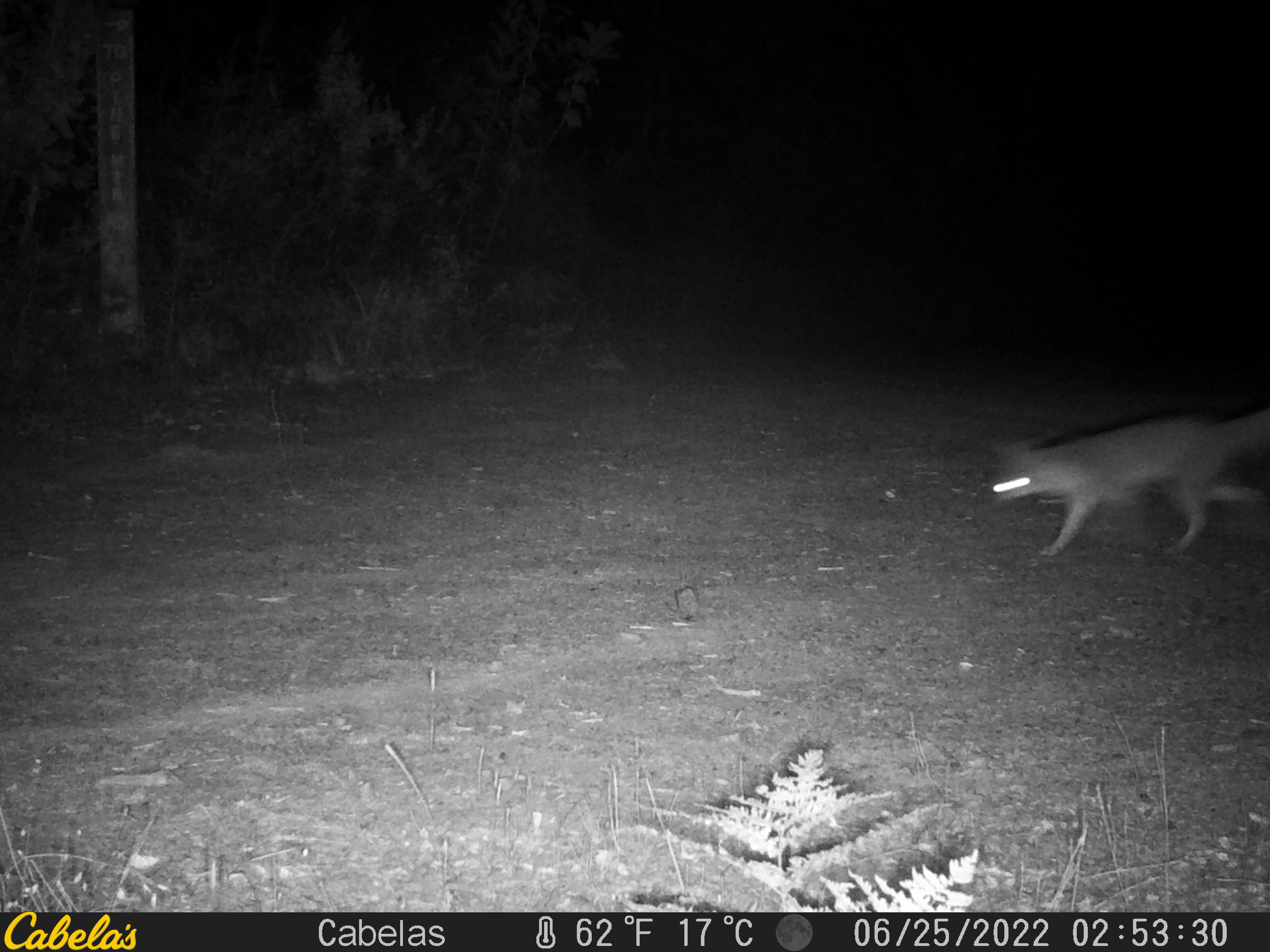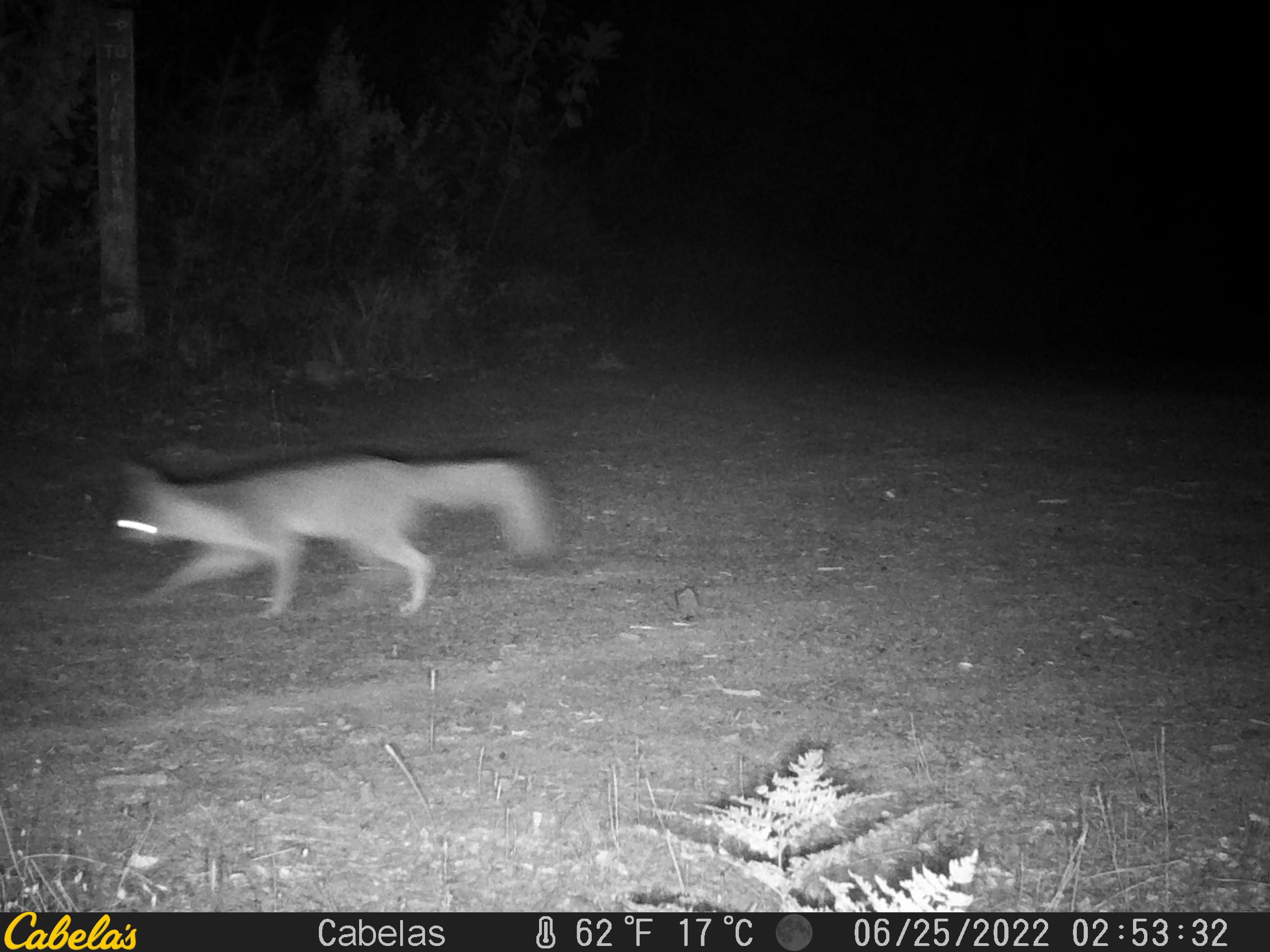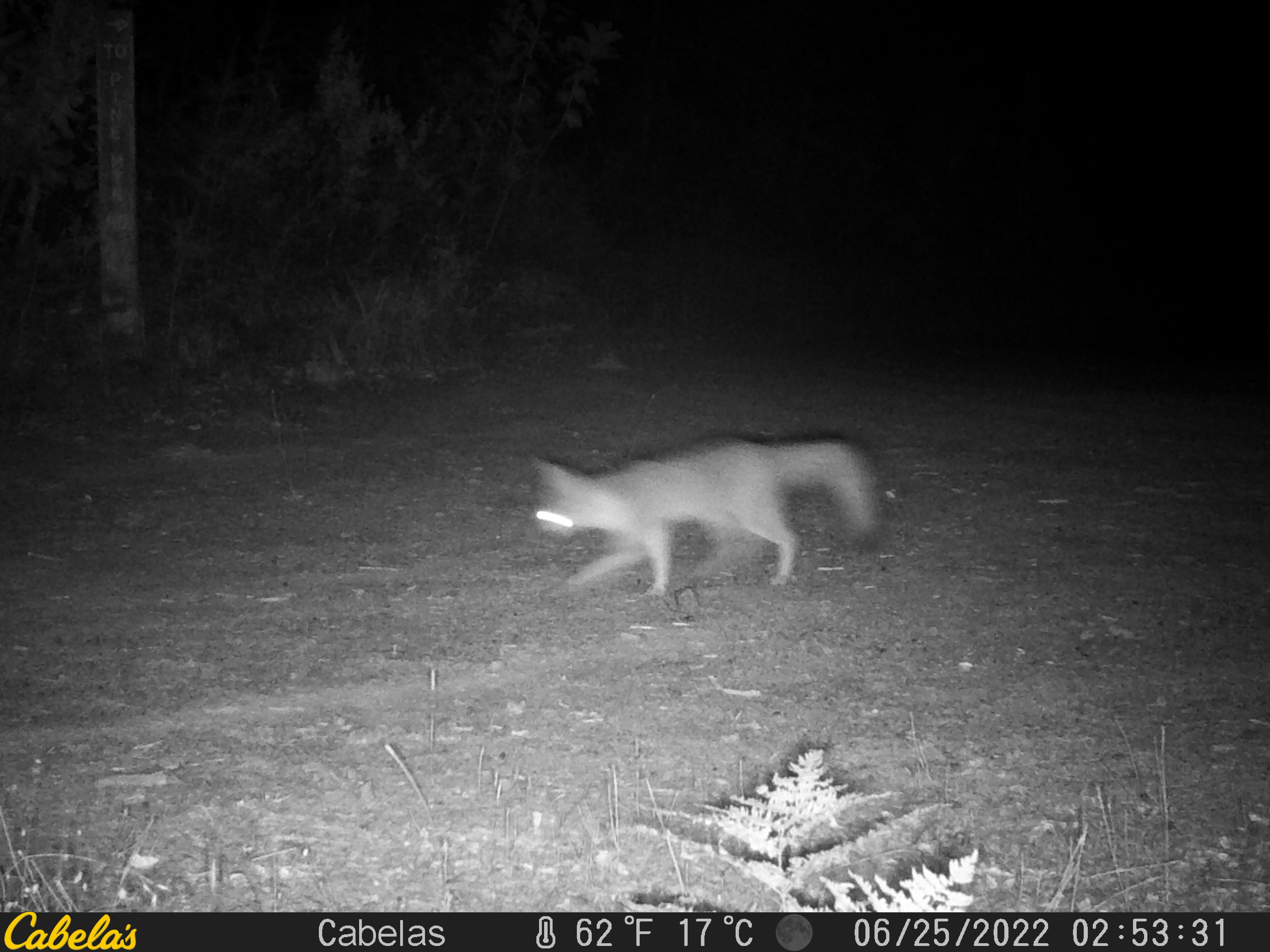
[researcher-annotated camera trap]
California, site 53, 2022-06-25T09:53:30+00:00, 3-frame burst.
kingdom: Animalia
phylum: Chordata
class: Mammalia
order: Carnivora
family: Canidae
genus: Urocyon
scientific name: Urocyon cinereoargenteus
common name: gray fox